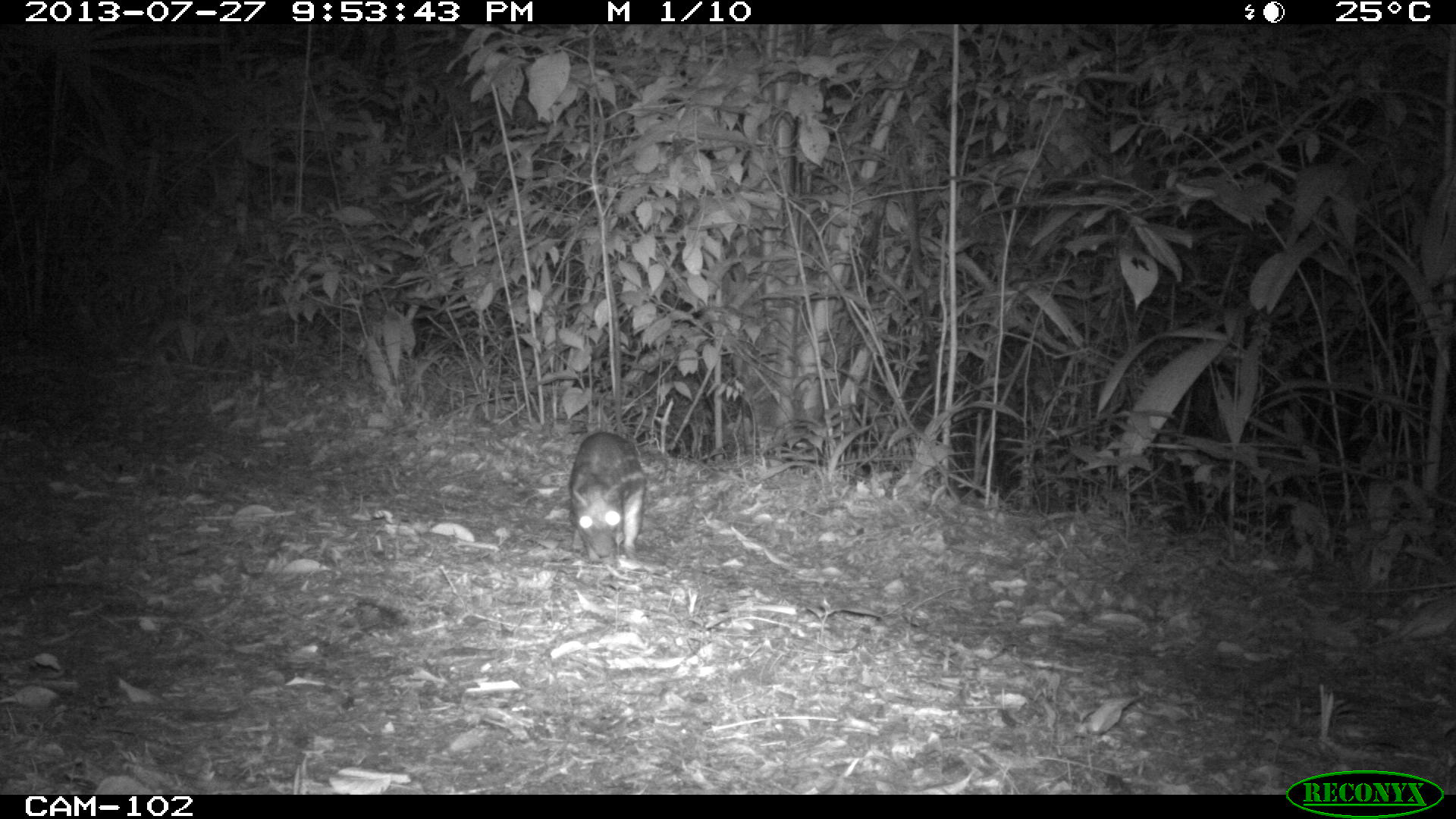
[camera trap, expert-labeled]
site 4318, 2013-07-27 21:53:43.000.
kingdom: Animalia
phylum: Chordata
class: Mammalia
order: Rodentia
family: Cuniculidae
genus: Cuniculus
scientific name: Cuniculus paca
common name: lowland paca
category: agouti paca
Agouti paca (lowland paca) (Cuniculus paca), count 1.